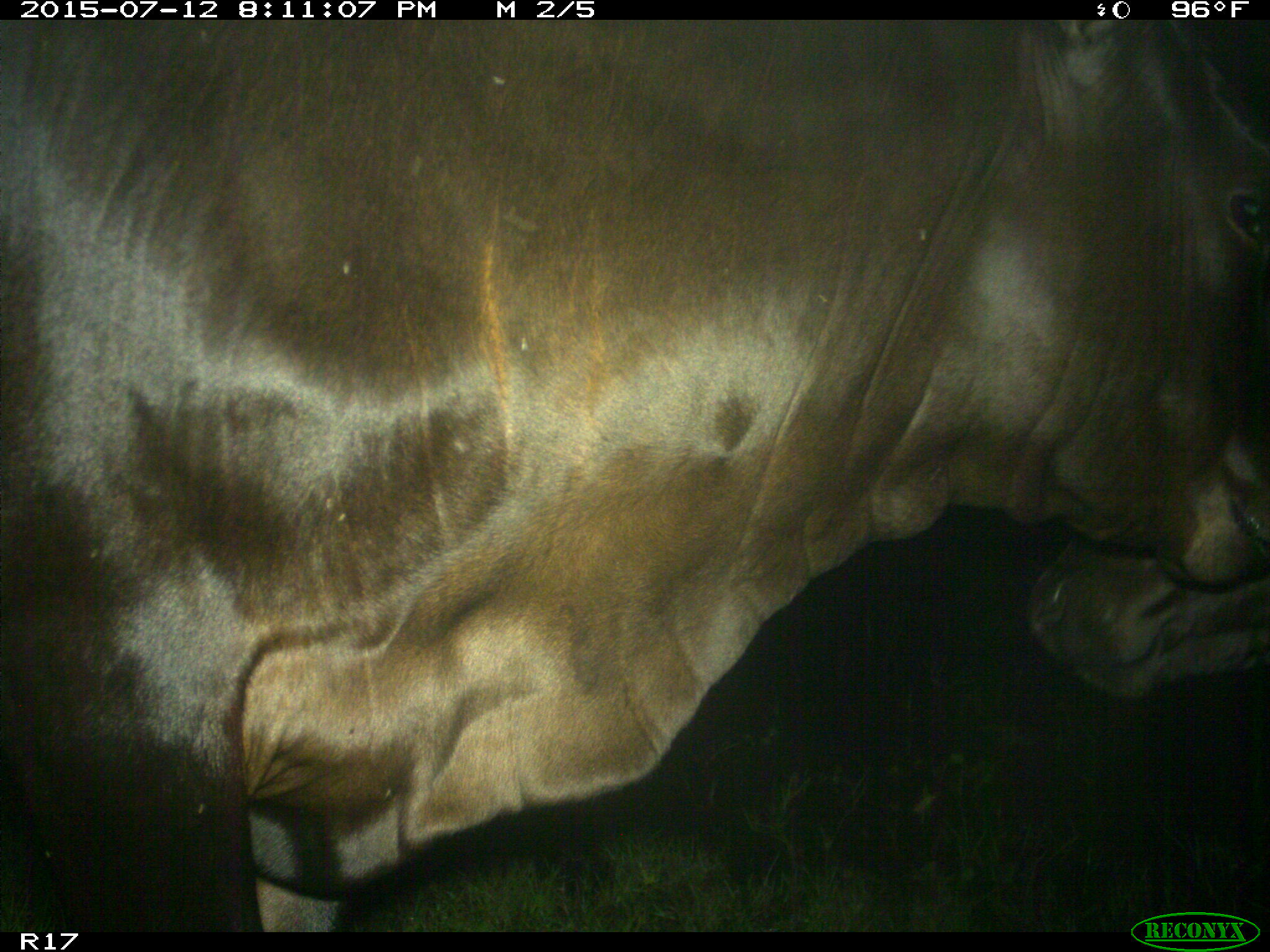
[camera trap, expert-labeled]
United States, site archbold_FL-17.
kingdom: Animalia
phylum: Chordata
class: Mammalia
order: Artiodactyla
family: Bovidae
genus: Bos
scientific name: Bos taurus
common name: domestic cow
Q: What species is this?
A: Bos taurus (domestic cow).